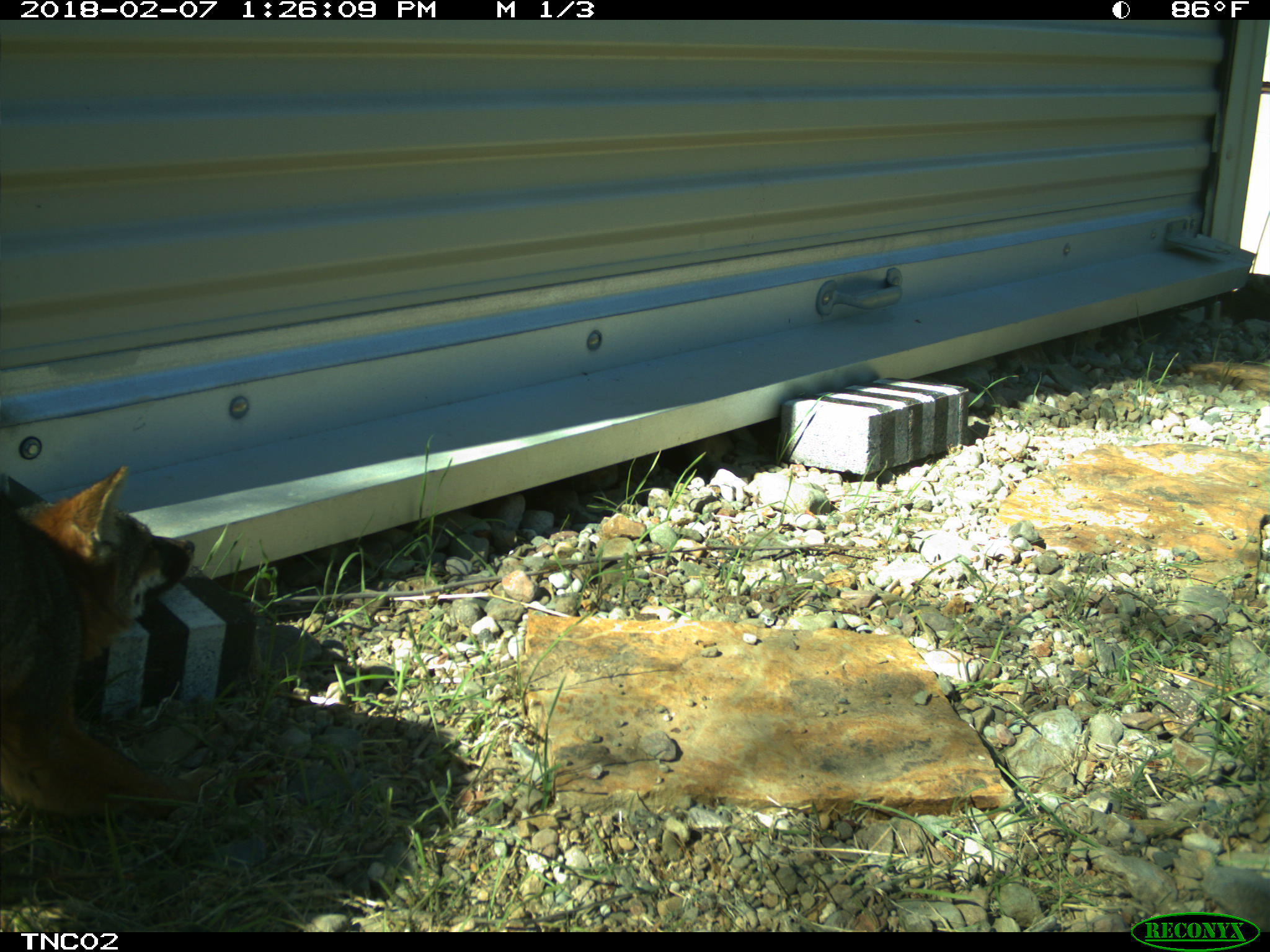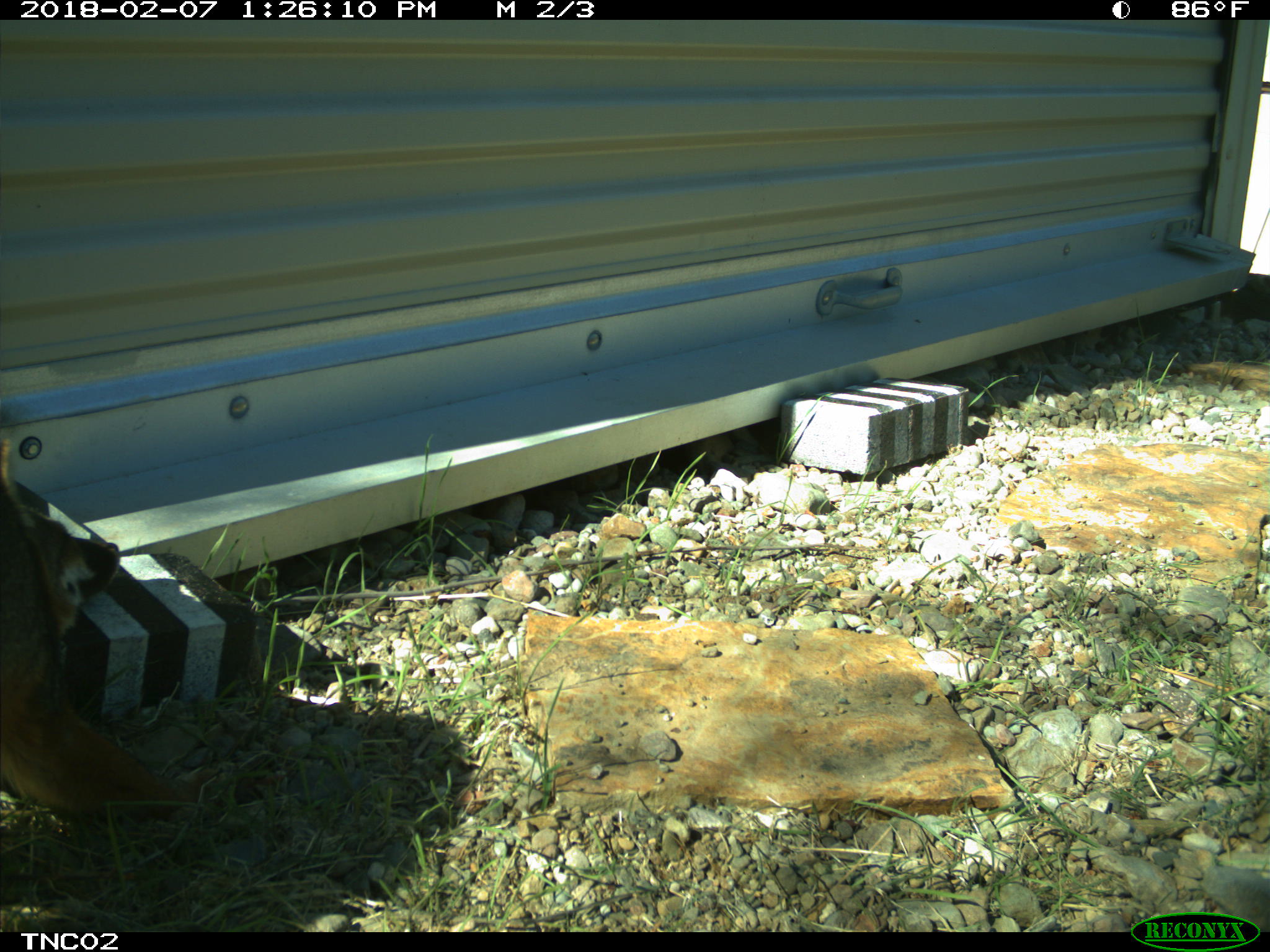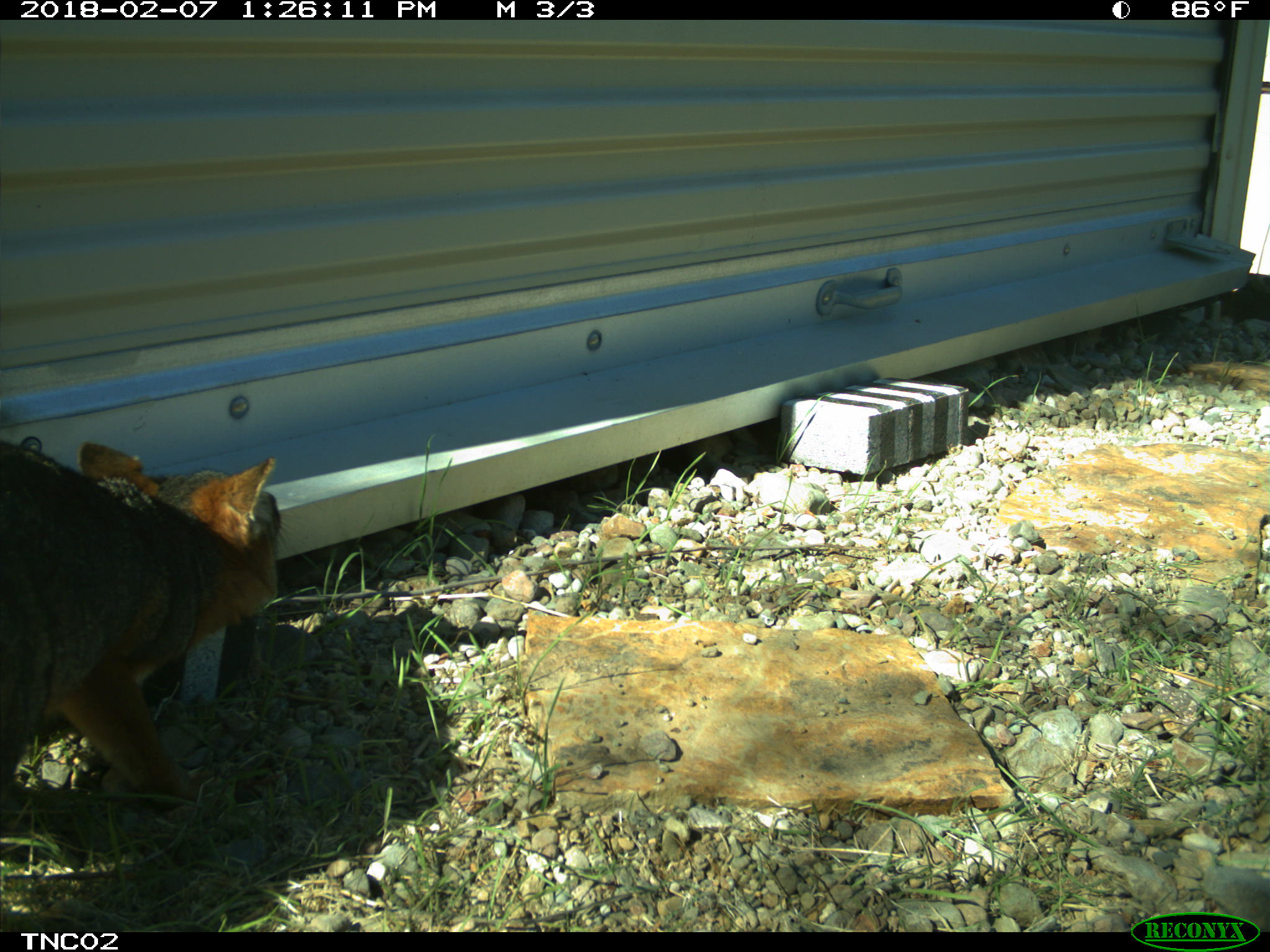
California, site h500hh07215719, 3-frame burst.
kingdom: Animalia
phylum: Chordata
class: Mammalia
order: Carnivora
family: Canidae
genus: Urocyon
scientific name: Urocyon littoralis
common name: island fox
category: fox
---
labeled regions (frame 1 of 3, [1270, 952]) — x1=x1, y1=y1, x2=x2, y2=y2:
fox: x1=0, y1=468, x2=215, y2=819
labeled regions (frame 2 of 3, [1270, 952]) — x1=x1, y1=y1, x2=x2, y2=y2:
fox: x1=0, y1=440, x2=197, y2=826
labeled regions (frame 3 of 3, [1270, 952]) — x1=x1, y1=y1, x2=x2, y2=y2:
fox: x1=0, y1=439, x2=301, y2=810